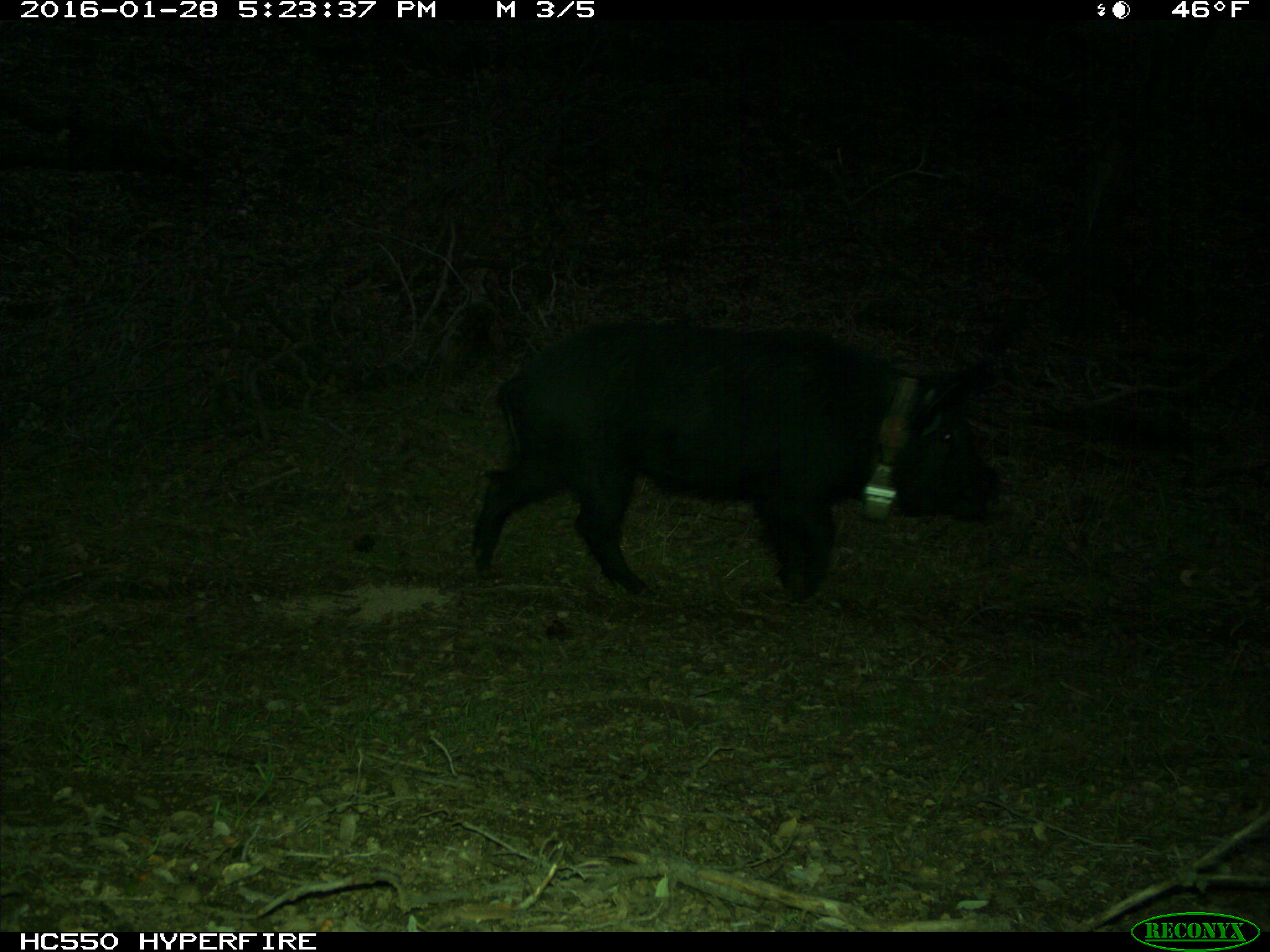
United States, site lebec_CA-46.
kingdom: Animalia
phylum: Chordata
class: Mammalia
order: Artiodactyla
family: Suidae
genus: Sus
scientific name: Sus scrofa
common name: wild boar